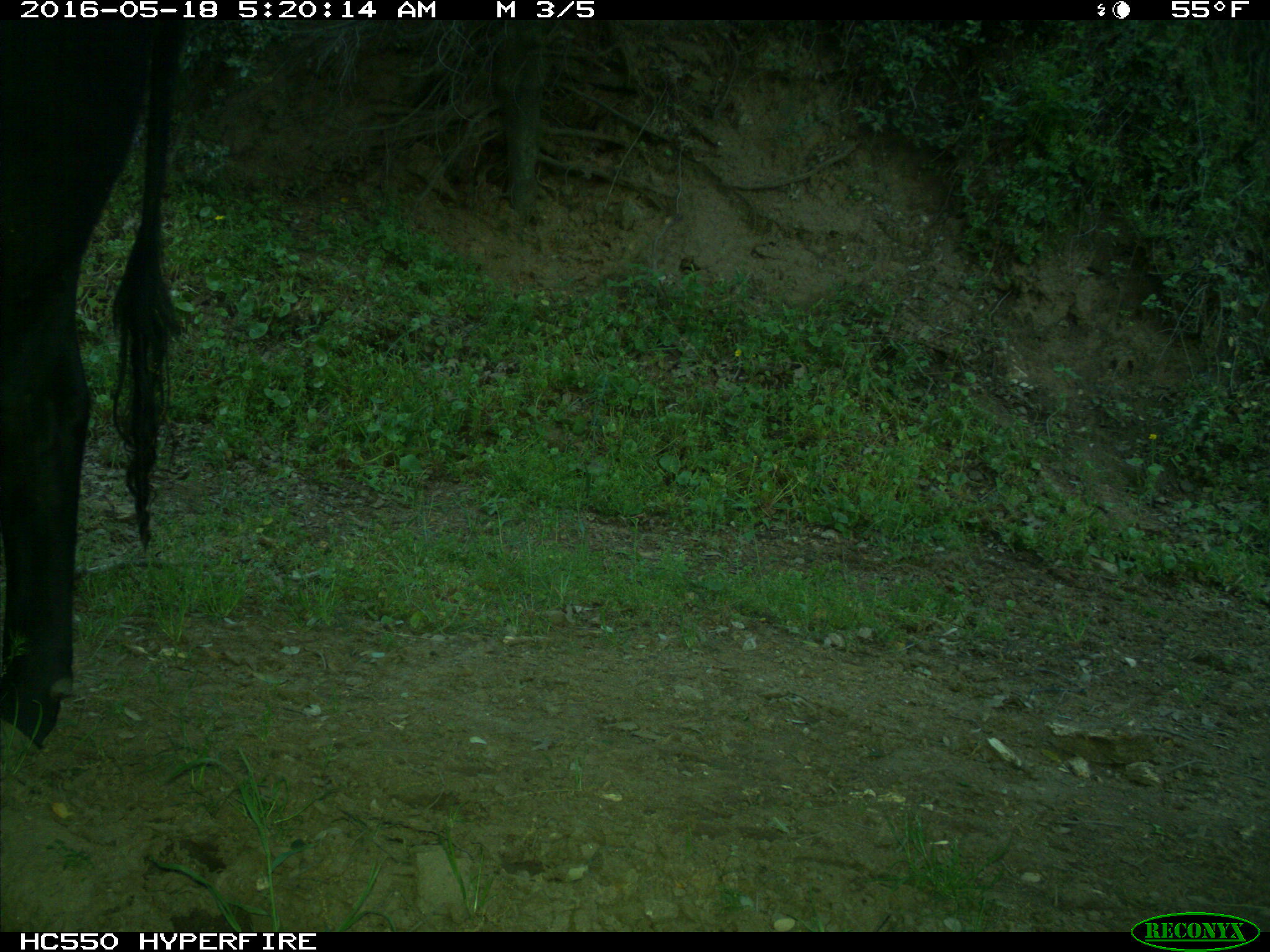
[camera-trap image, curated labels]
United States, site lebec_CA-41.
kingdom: Animalia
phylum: Chordata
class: Mammalia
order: Artiodactyla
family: Bovidae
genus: Bos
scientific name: Bos taurus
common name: domestic cow